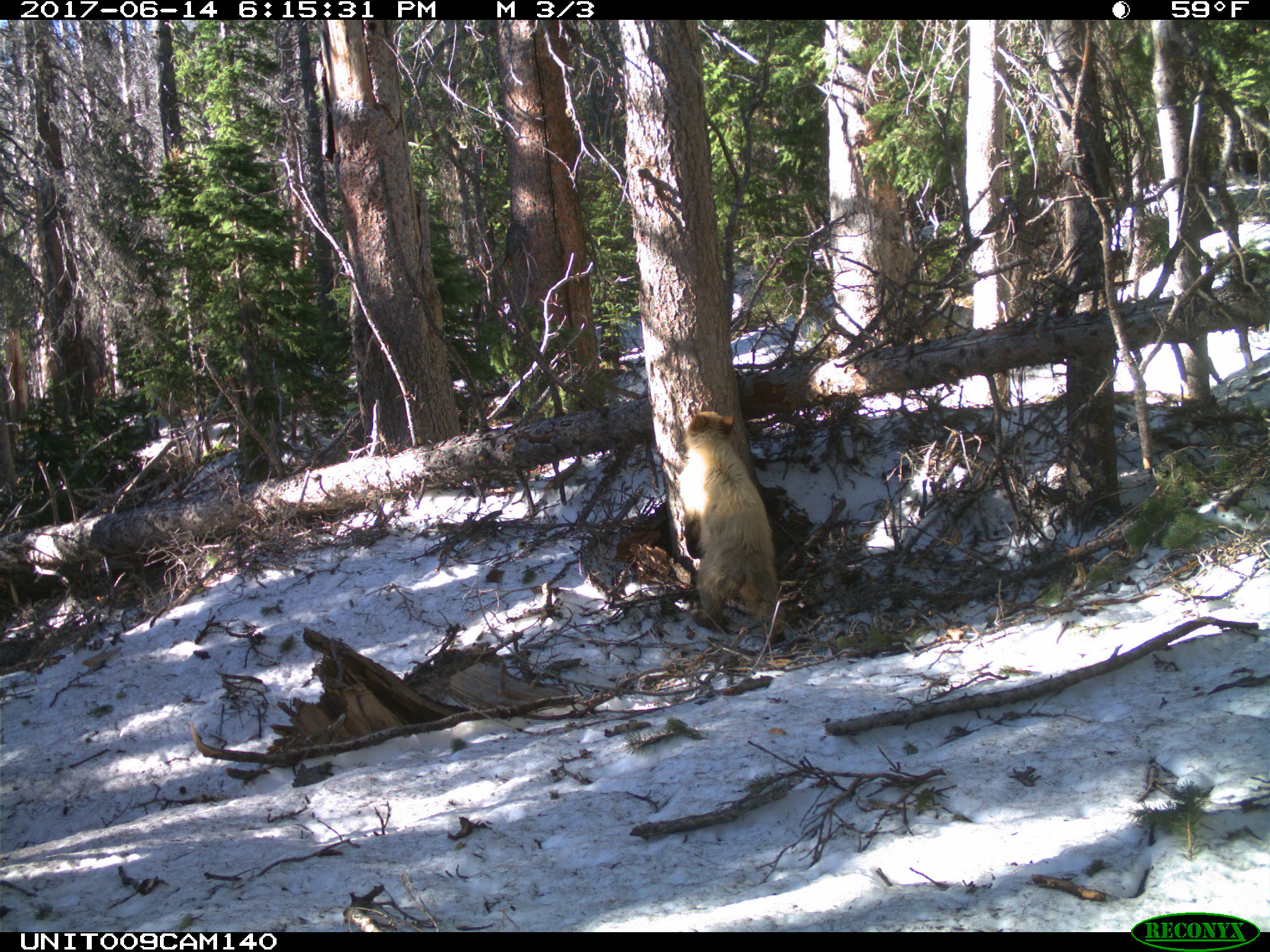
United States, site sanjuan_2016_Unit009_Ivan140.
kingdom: Animalia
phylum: Chordata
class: Mammalia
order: Carnivora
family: Ursidae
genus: Ursus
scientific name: Ursus americanus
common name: american black bear